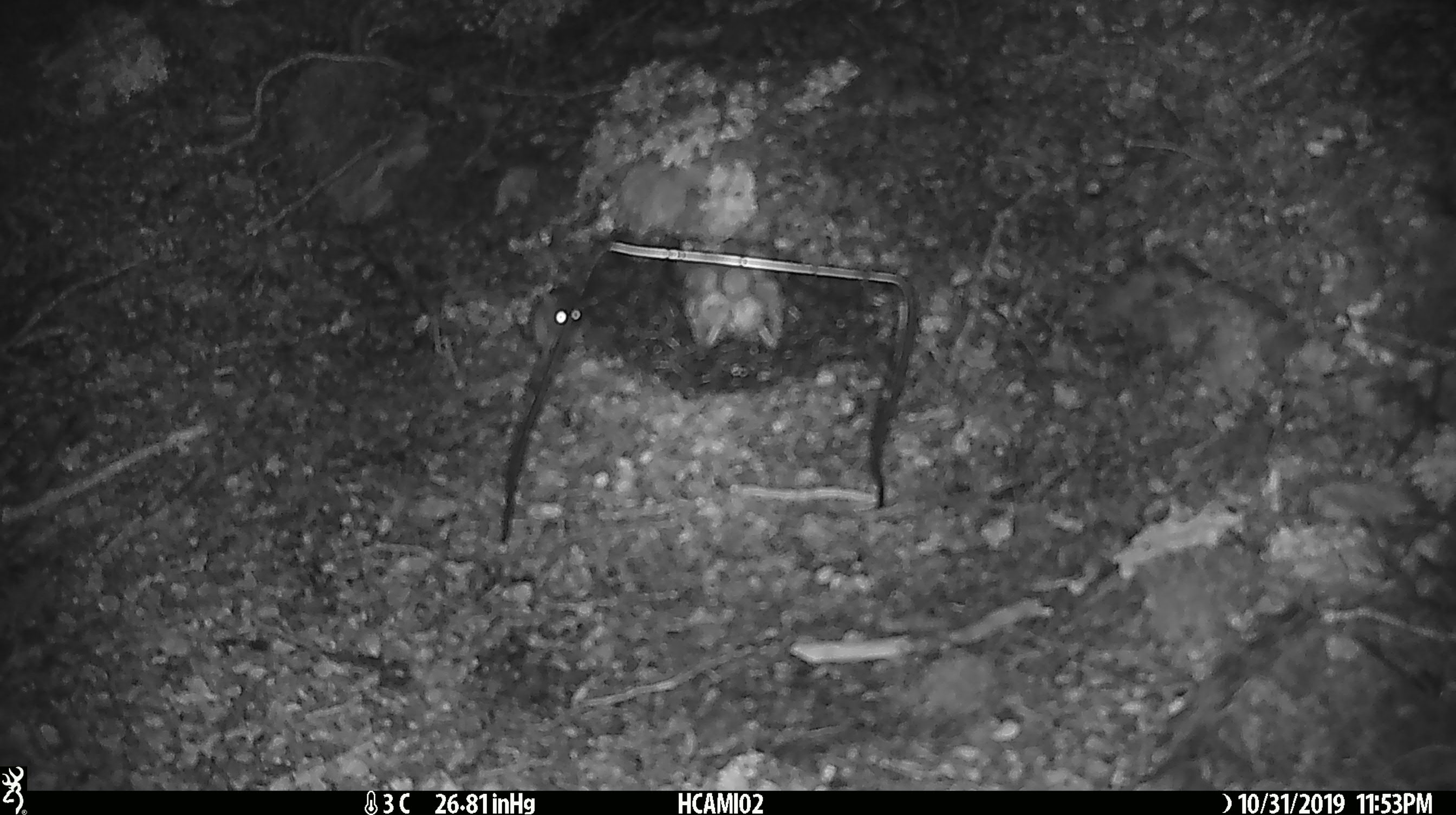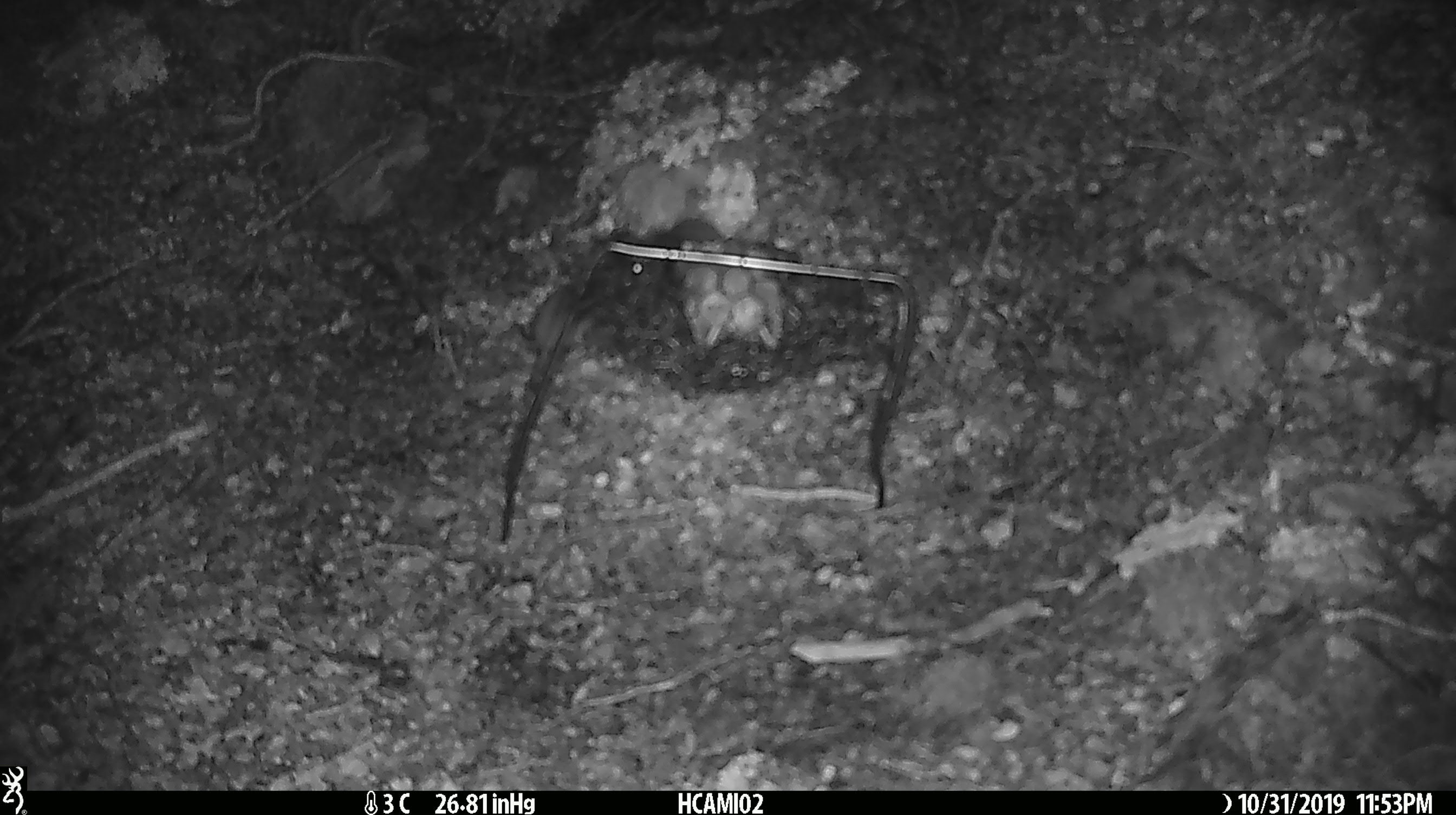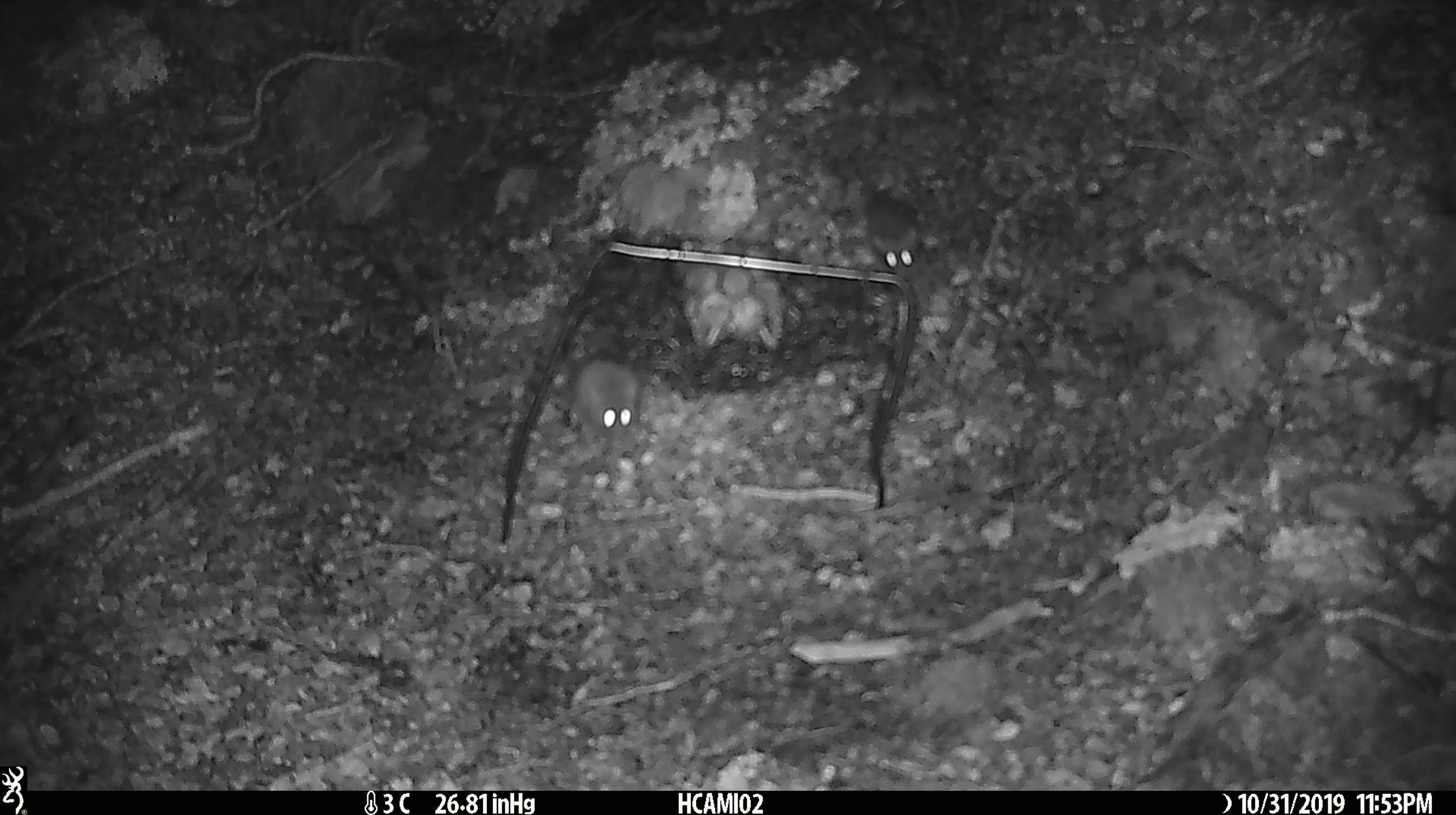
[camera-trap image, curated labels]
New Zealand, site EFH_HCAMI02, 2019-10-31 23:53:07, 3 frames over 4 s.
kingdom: Animalia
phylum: Chordata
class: Mammalia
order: Rodentia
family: Muridae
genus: Mus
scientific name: Mus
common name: mouse